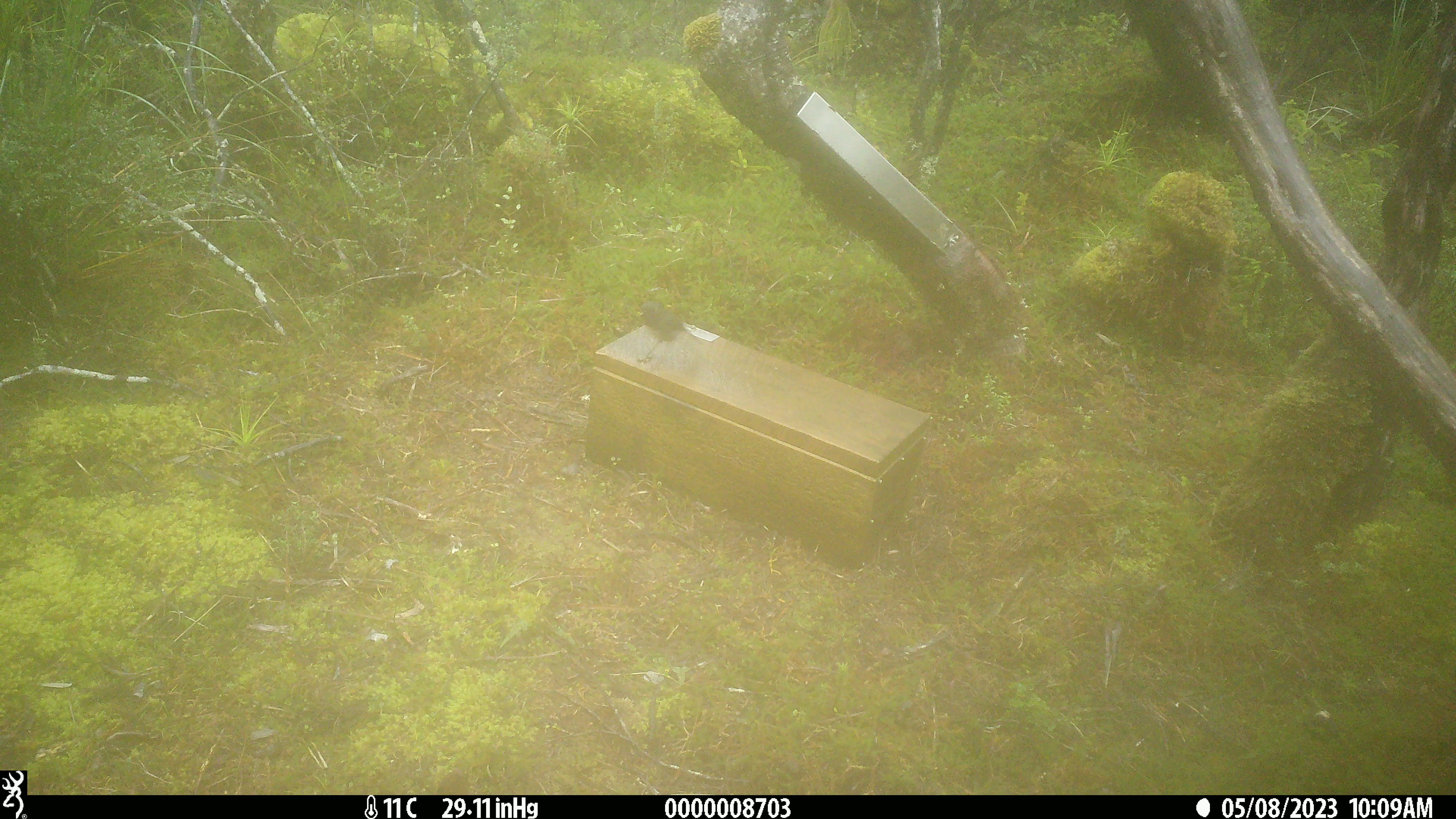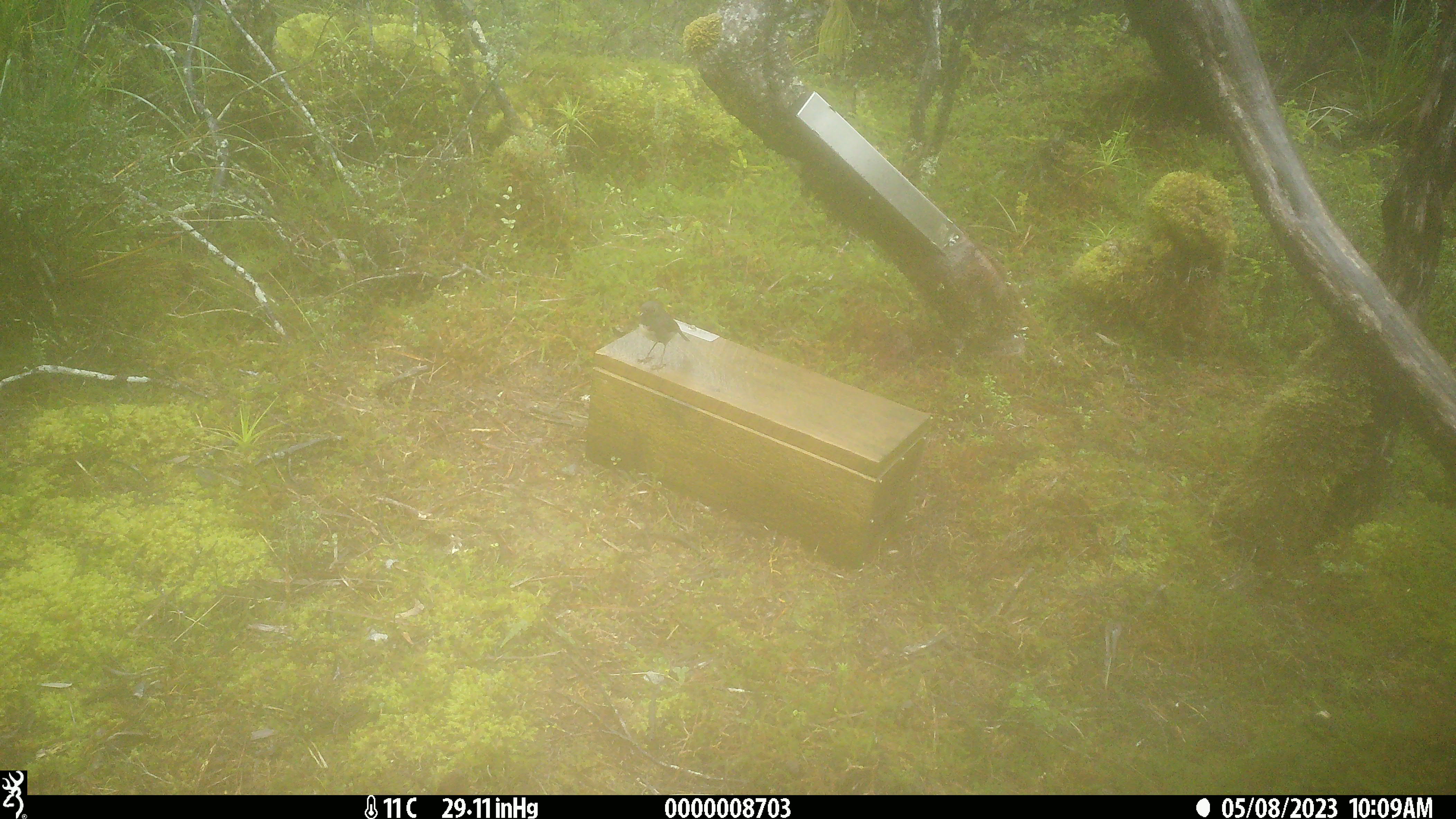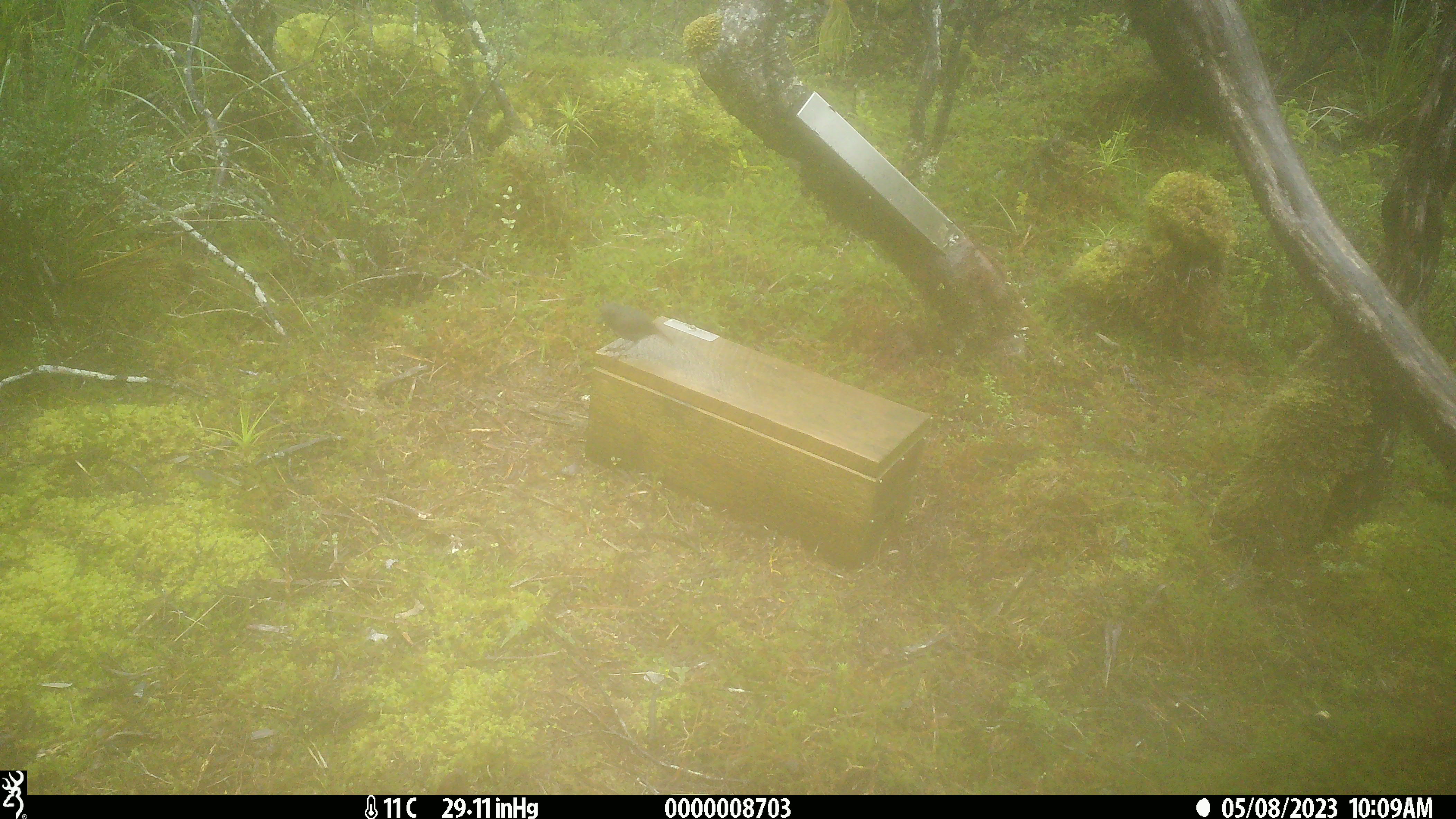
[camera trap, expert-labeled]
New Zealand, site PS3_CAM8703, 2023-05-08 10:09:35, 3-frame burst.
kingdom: Animalia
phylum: Chordata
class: Aves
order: Passeriformes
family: Petroicidae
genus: Petroica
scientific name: Petroica australis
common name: new zealand robin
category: robin